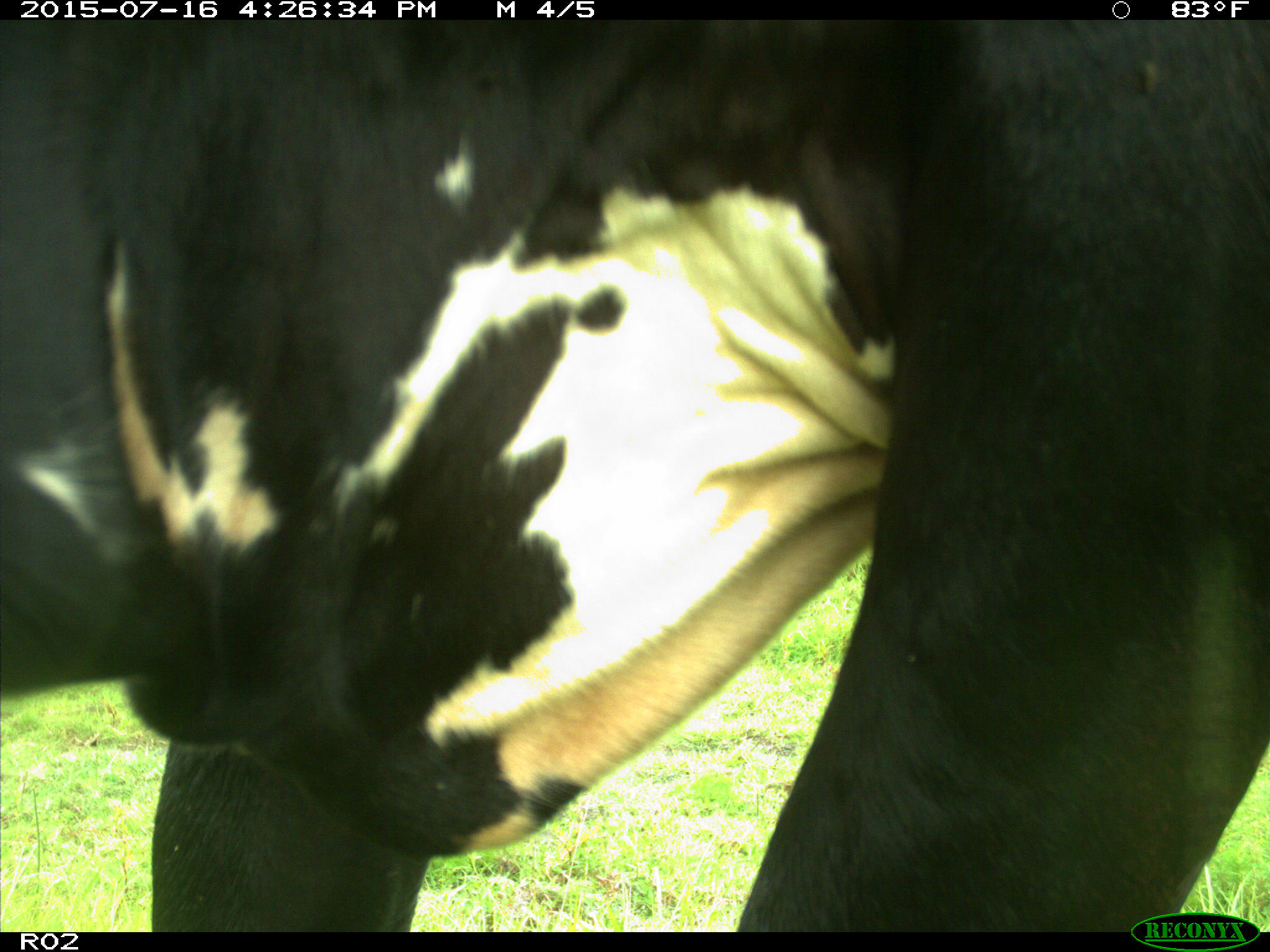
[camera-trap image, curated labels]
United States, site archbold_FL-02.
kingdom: Animalia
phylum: Chordata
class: Mammalia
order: Artiodactyla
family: Bovidae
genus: Bos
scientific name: Bos taurus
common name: domestic cow